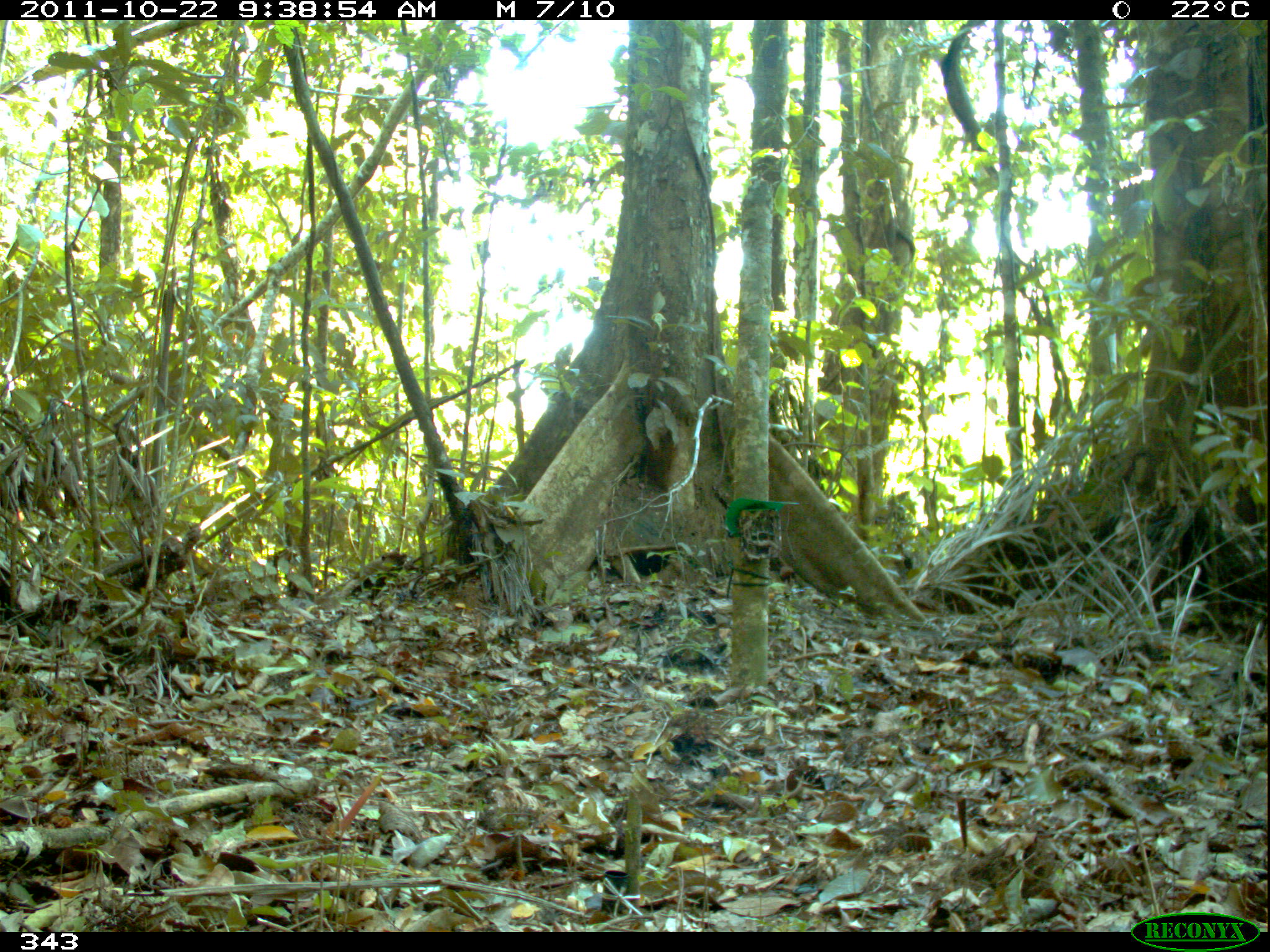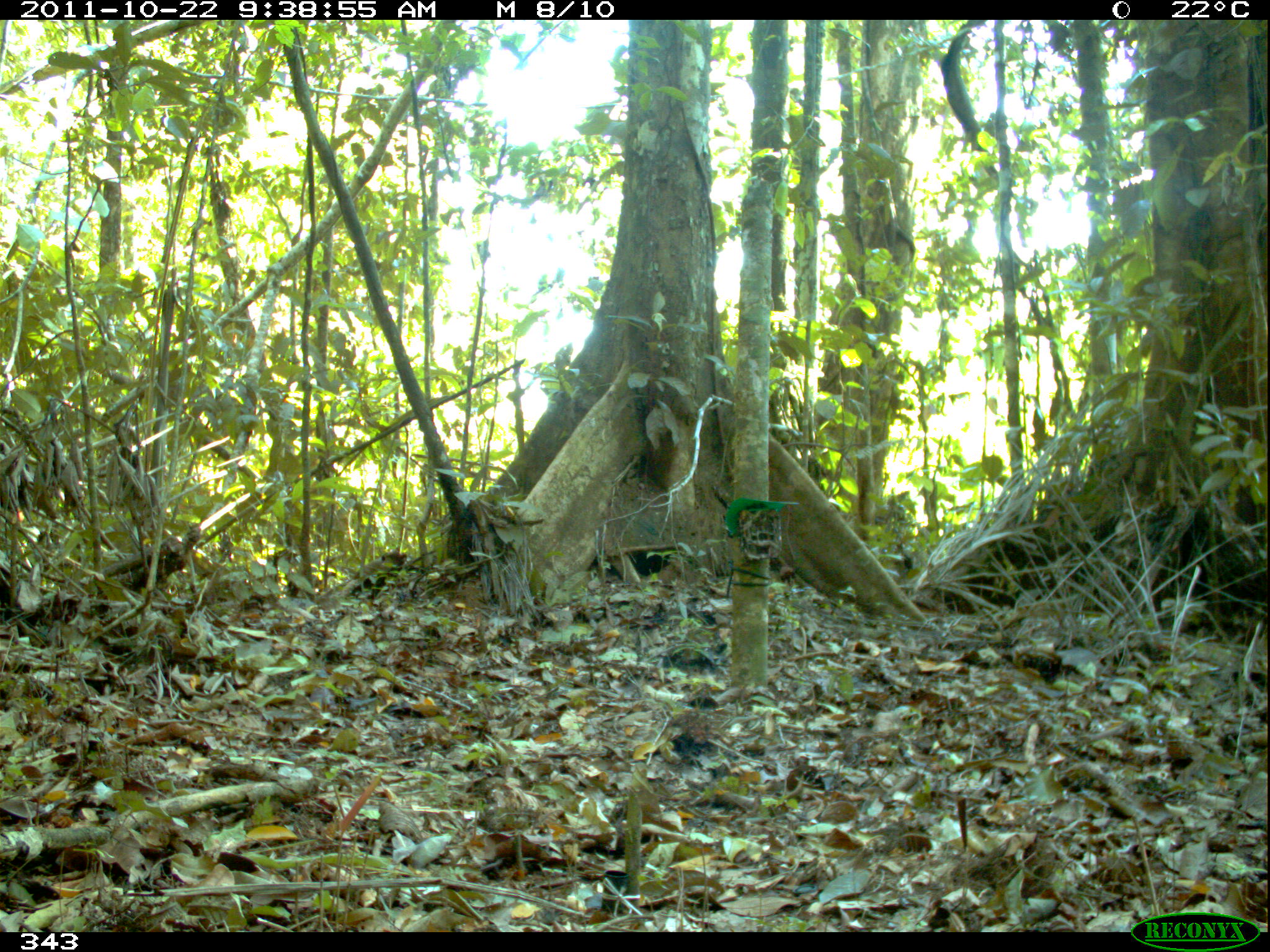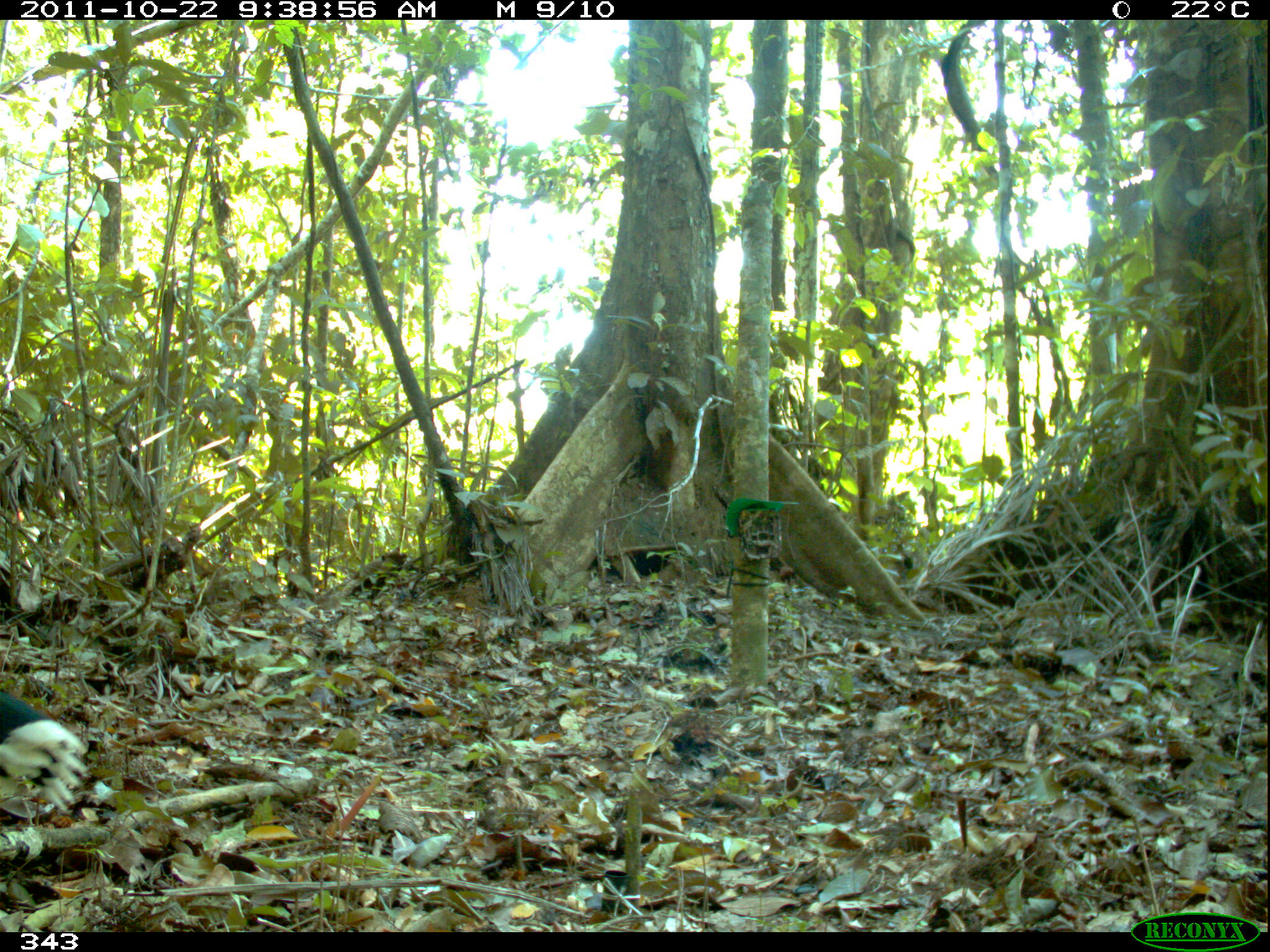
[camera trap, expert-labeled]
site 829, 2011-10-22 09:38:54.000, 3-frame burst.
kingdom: Animalia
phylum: Chordata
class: Aves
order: Galliformes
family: Cracidae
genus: Mitu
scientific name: Mitu tuberosum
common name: razor-billed curassow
Mitu tuberosum (razor-billed curassow).